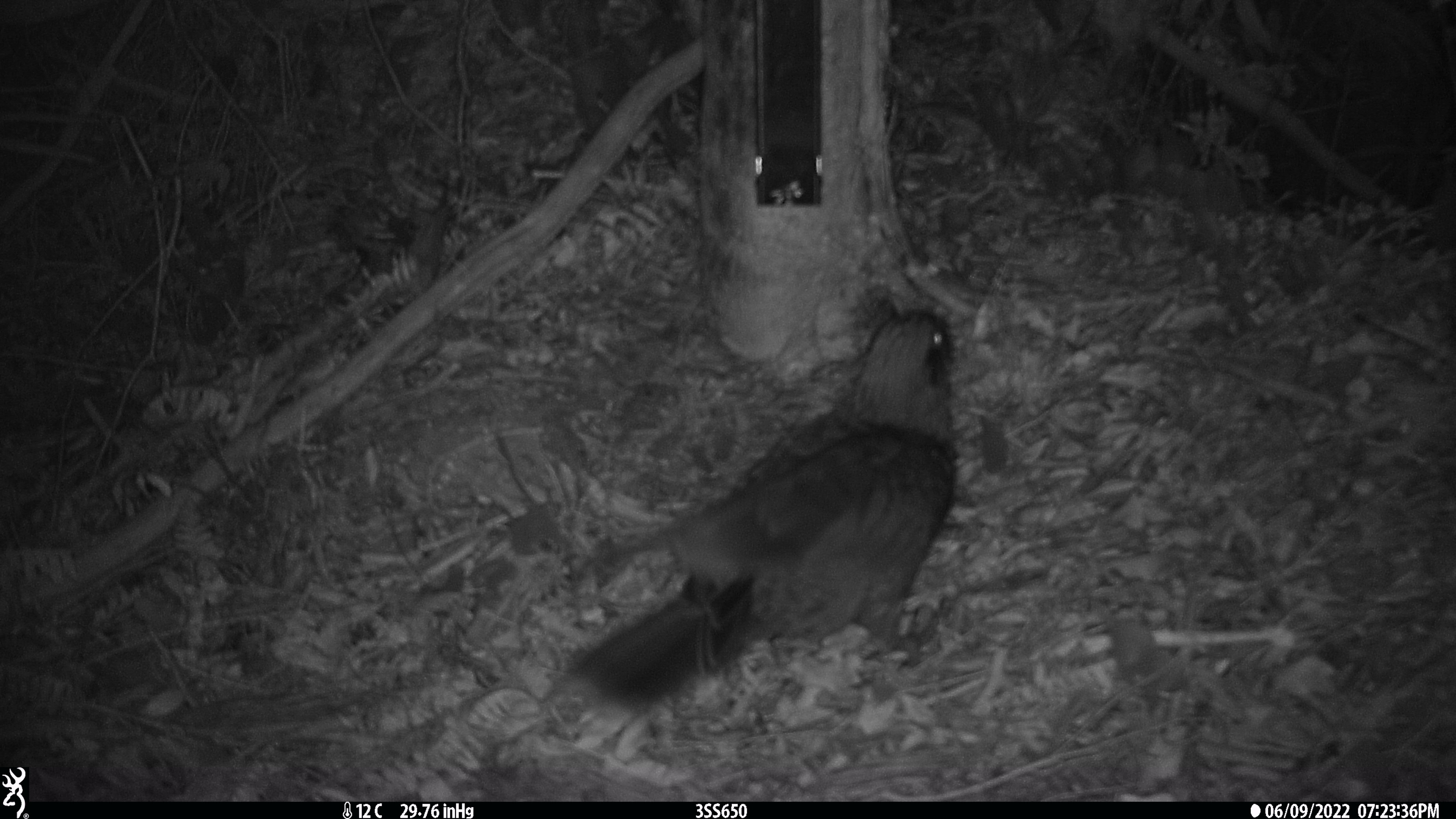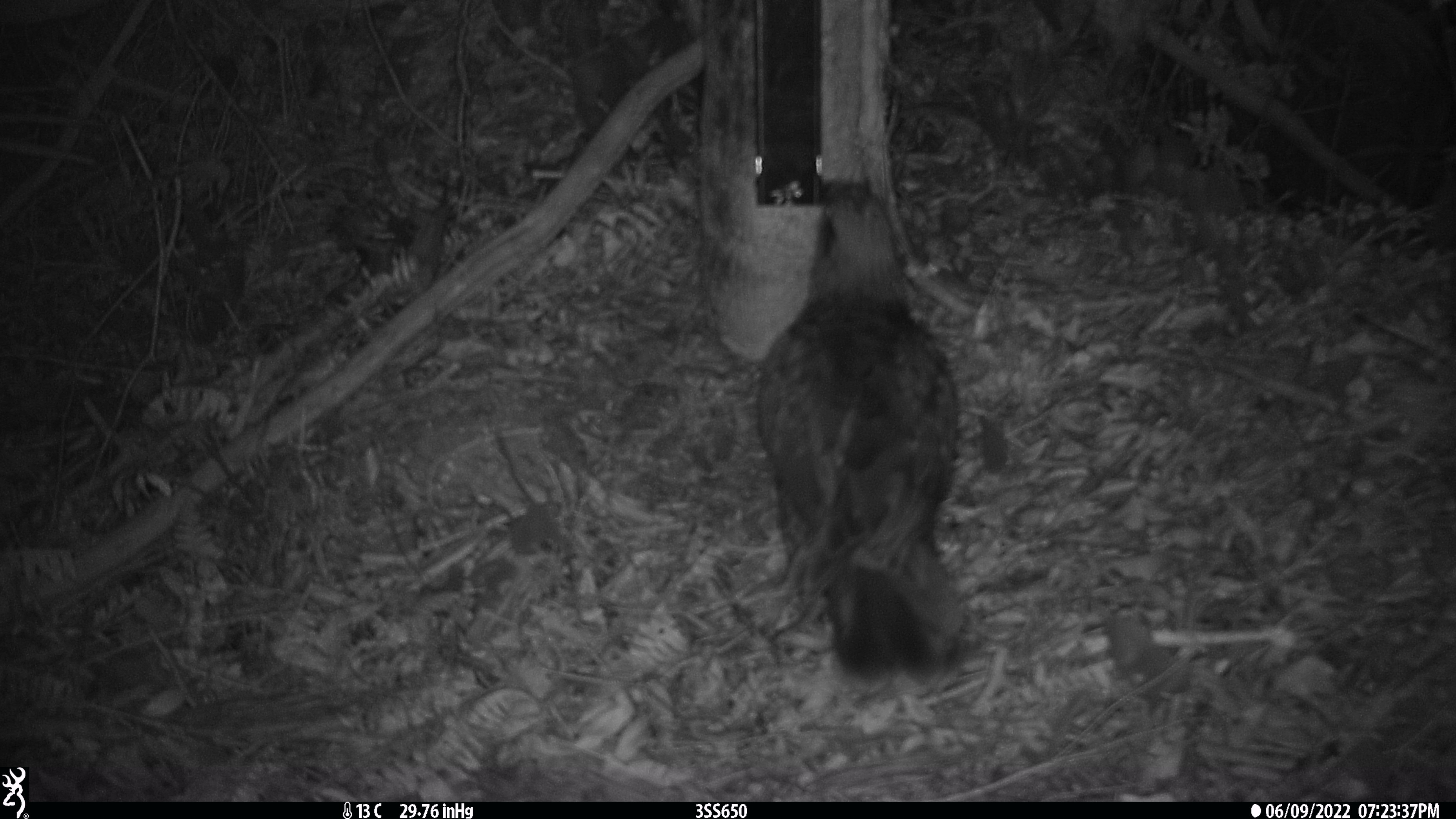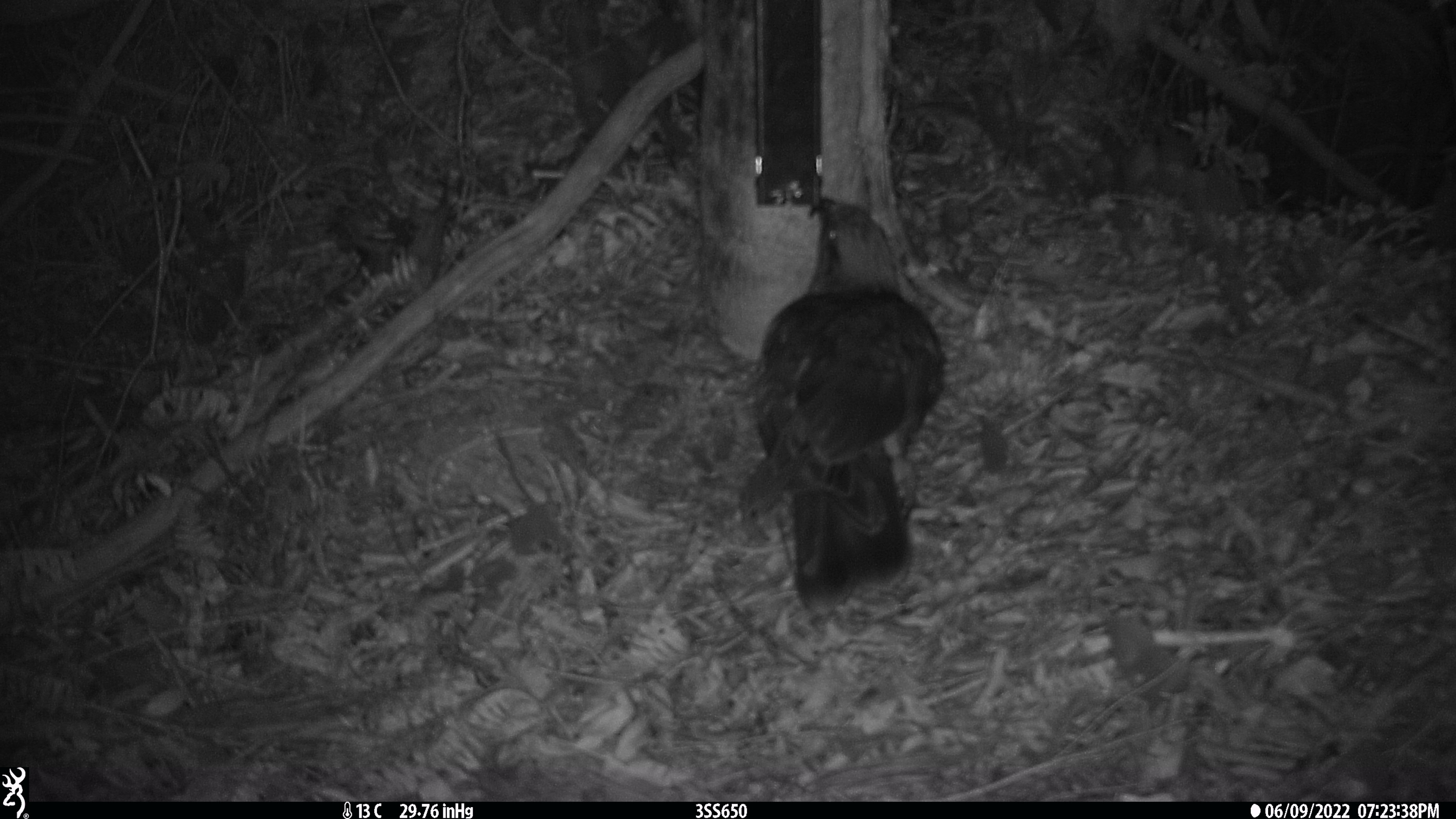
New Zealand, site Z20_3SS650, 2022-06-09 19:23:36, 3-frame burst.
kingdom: Animalia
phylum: Chordata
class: Aves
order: Psittaciformes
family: Strigopidae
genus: Nestor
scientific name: Nestor notabilis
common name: kea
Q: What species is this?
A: Kea (Nestor notabilis).